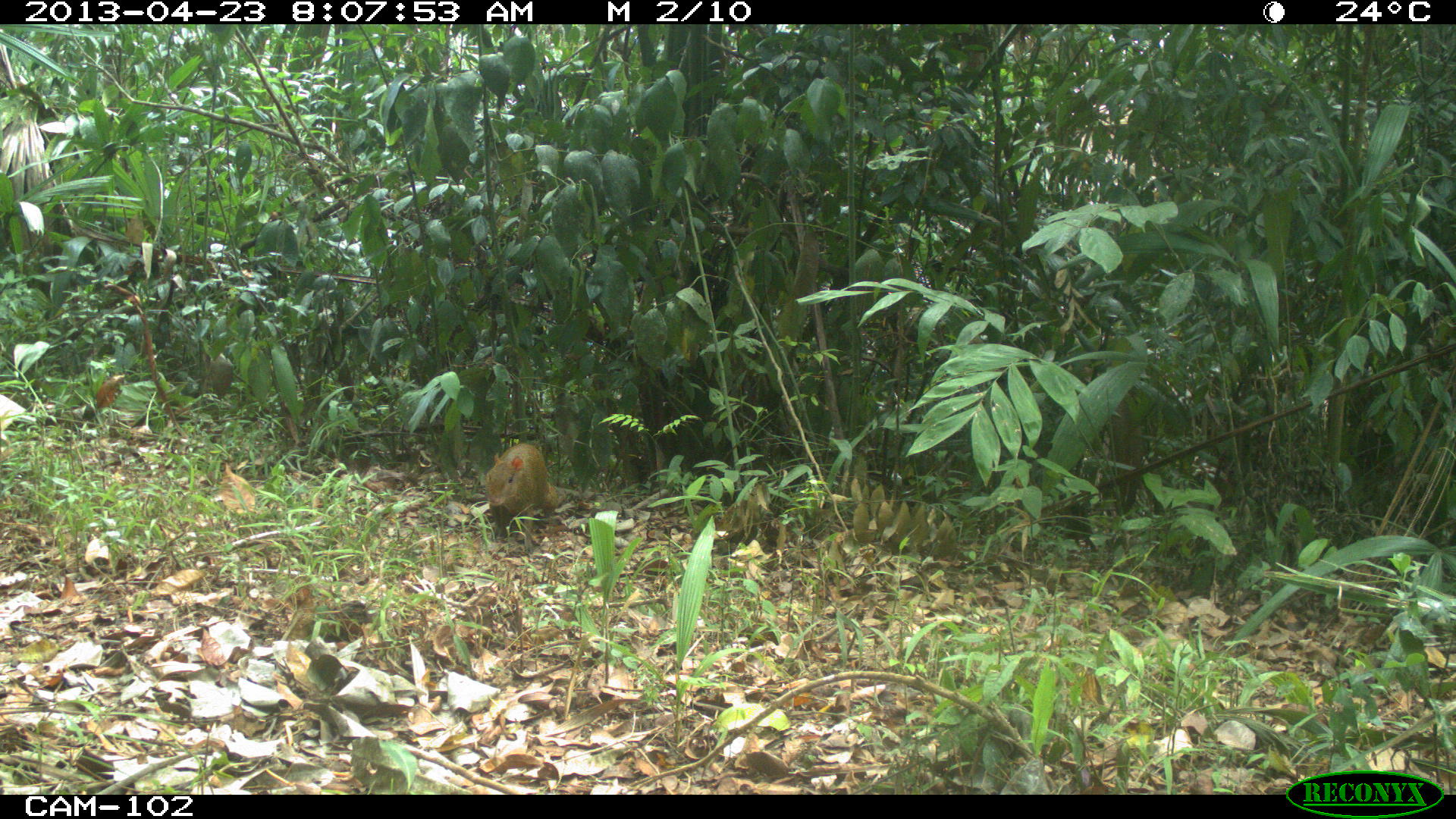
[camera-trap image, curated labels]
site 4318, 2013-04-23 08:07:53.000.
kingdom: Animalia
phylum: Chordata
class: Mammalia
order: Rodentia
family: Dasyproctidae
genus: Dasyprocta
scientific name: Dasyprocta punctata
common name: central american agouti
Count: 1.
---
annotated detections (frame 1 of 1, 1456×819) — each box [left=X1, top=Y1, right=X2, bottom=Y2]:
dasyprocta punctata: [left=483, top=440, right=560, bottom=555]